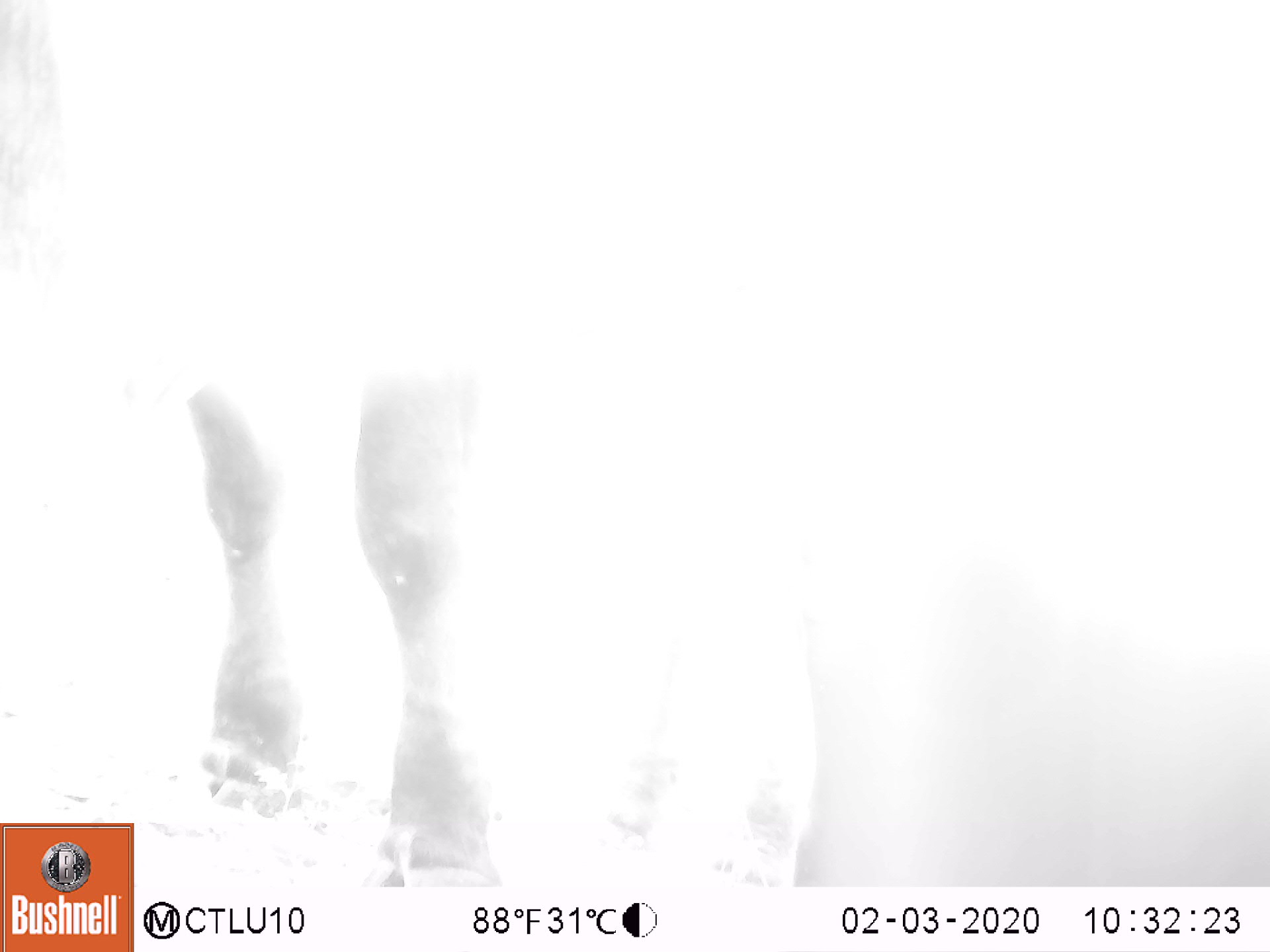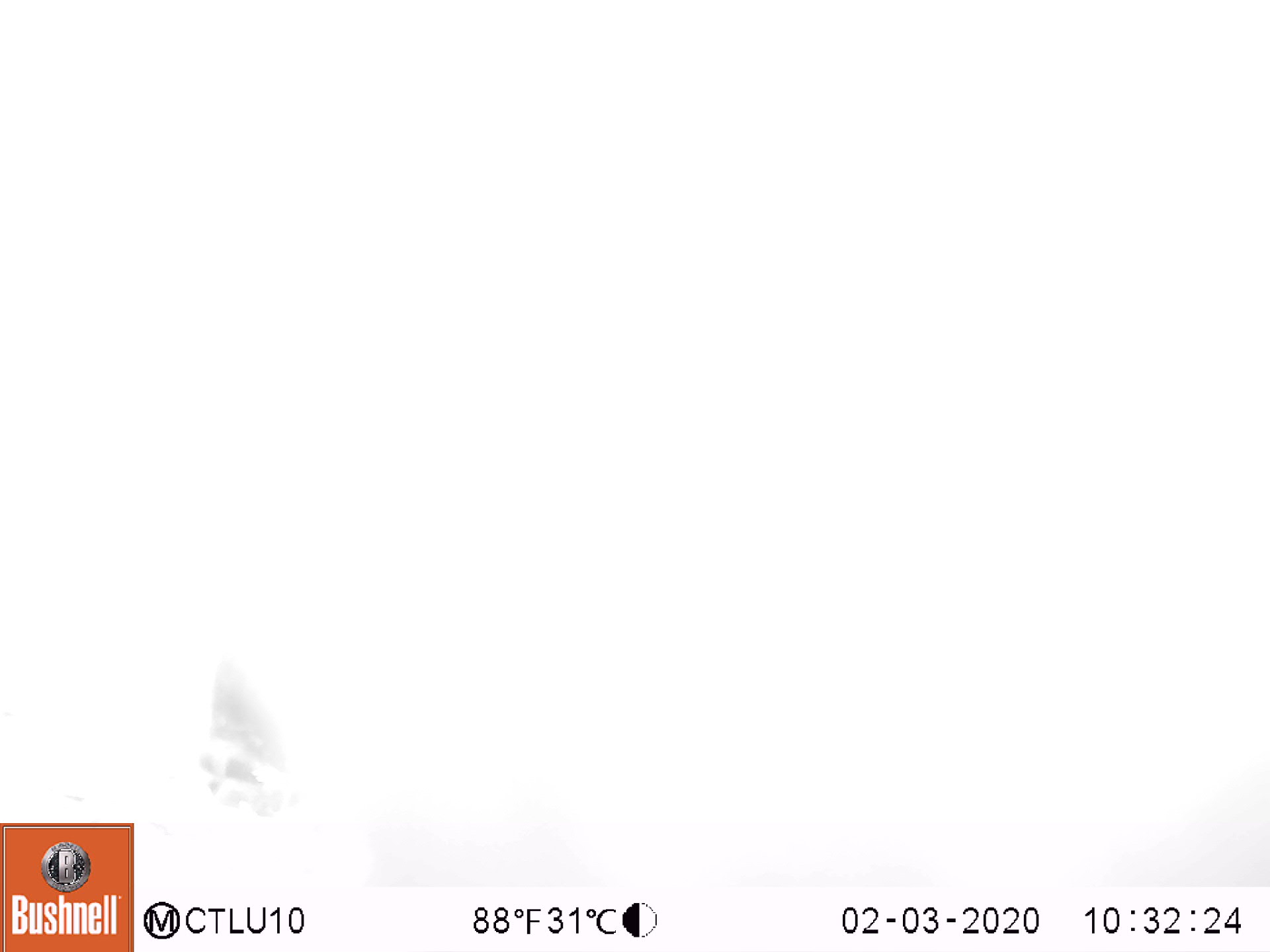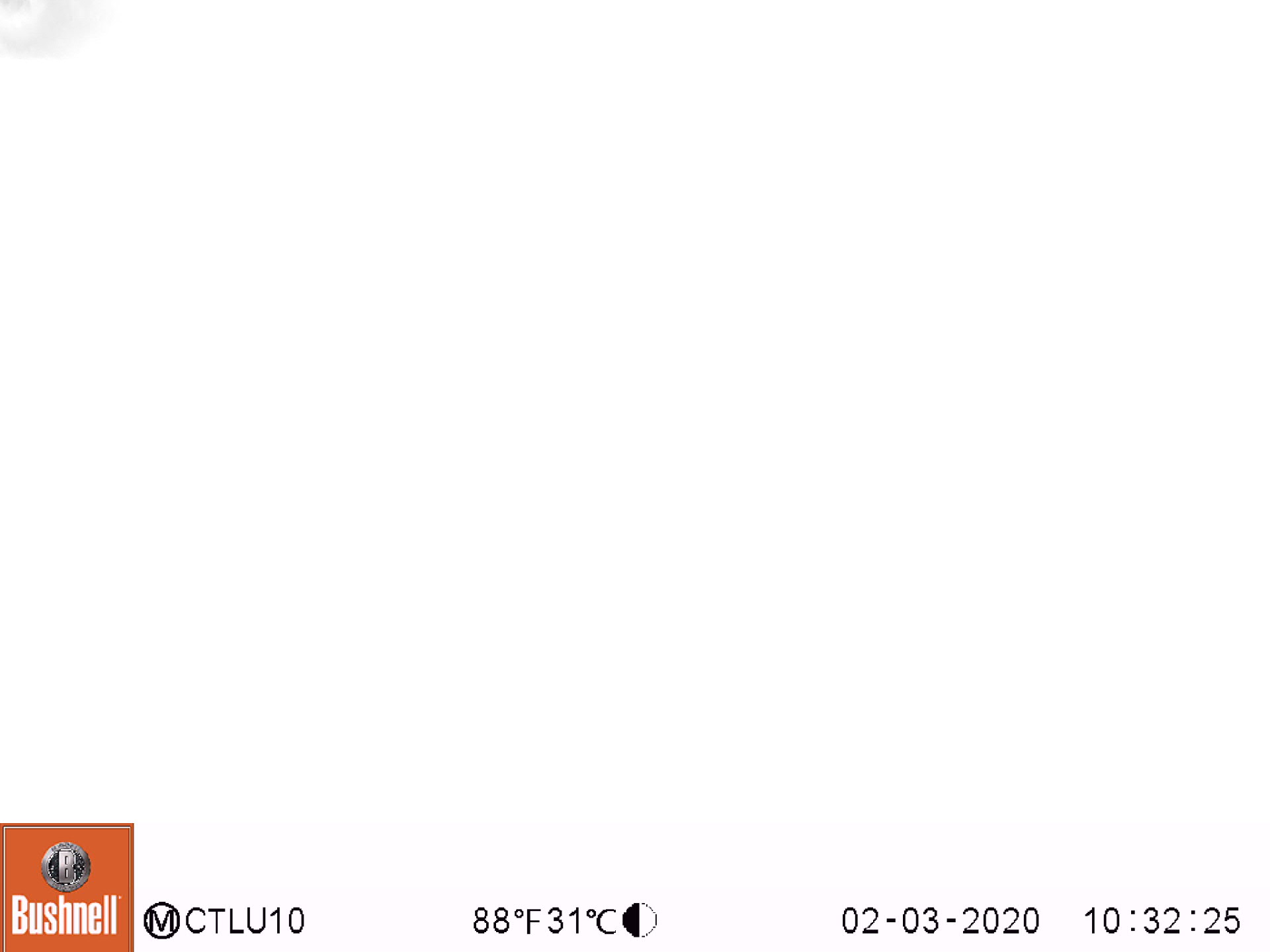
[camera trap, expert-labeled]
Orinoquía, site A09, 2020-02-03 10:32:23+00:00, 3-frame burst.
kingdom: Animalia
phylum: Chordata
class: Mammalia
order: Artiodactyla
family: Bovidae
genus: Bos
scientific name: Bos taurus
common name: cow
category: cattle